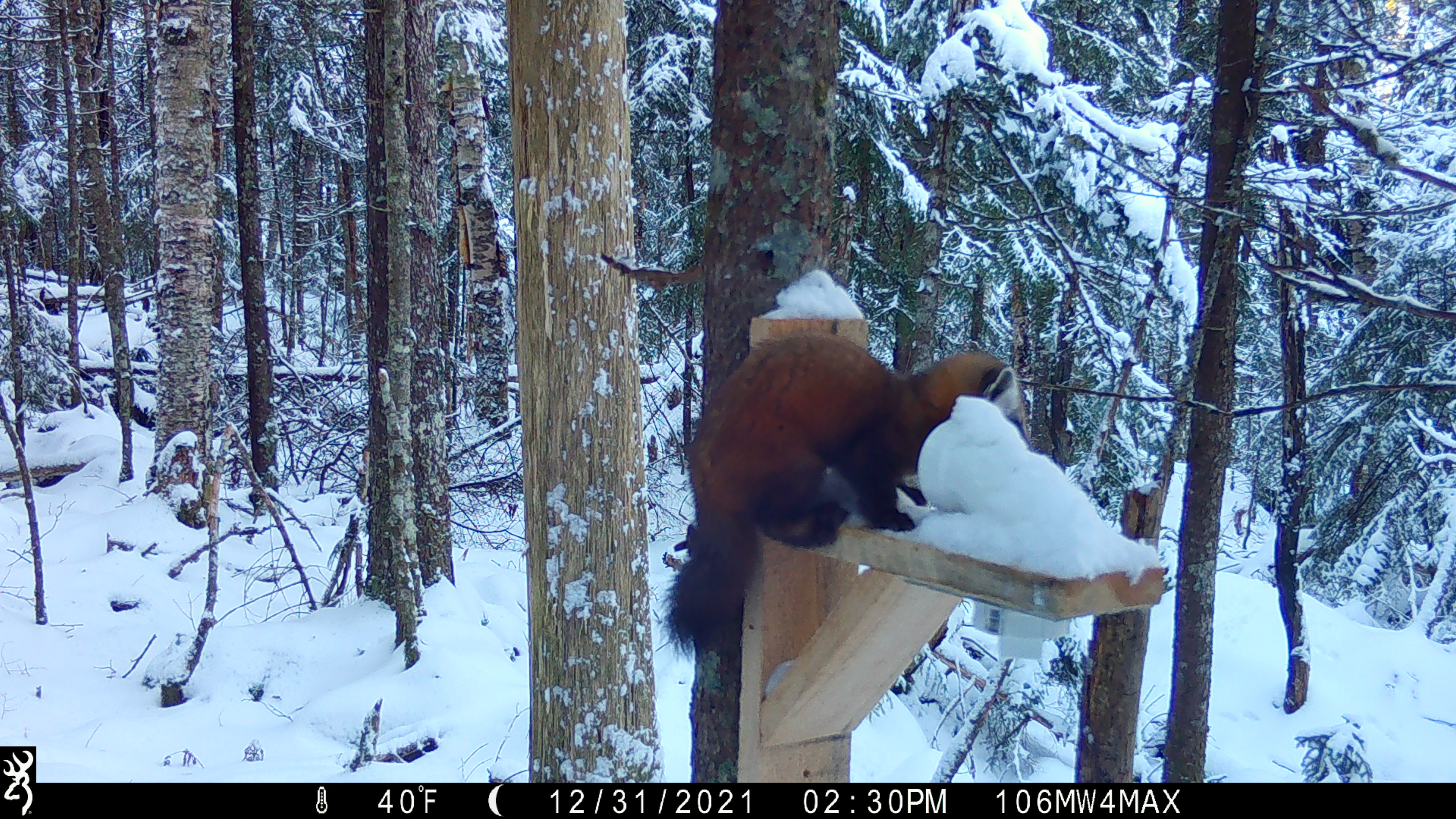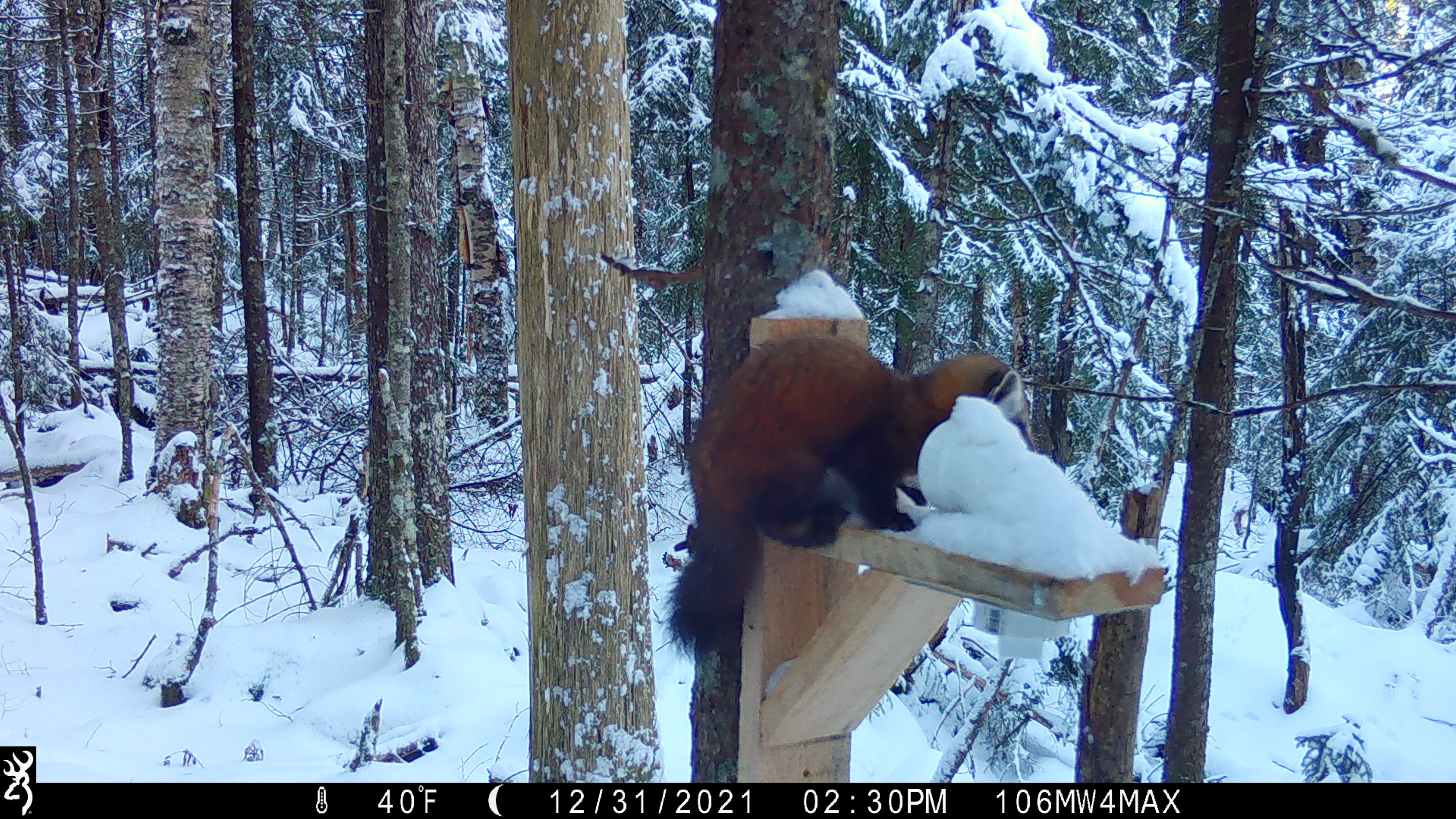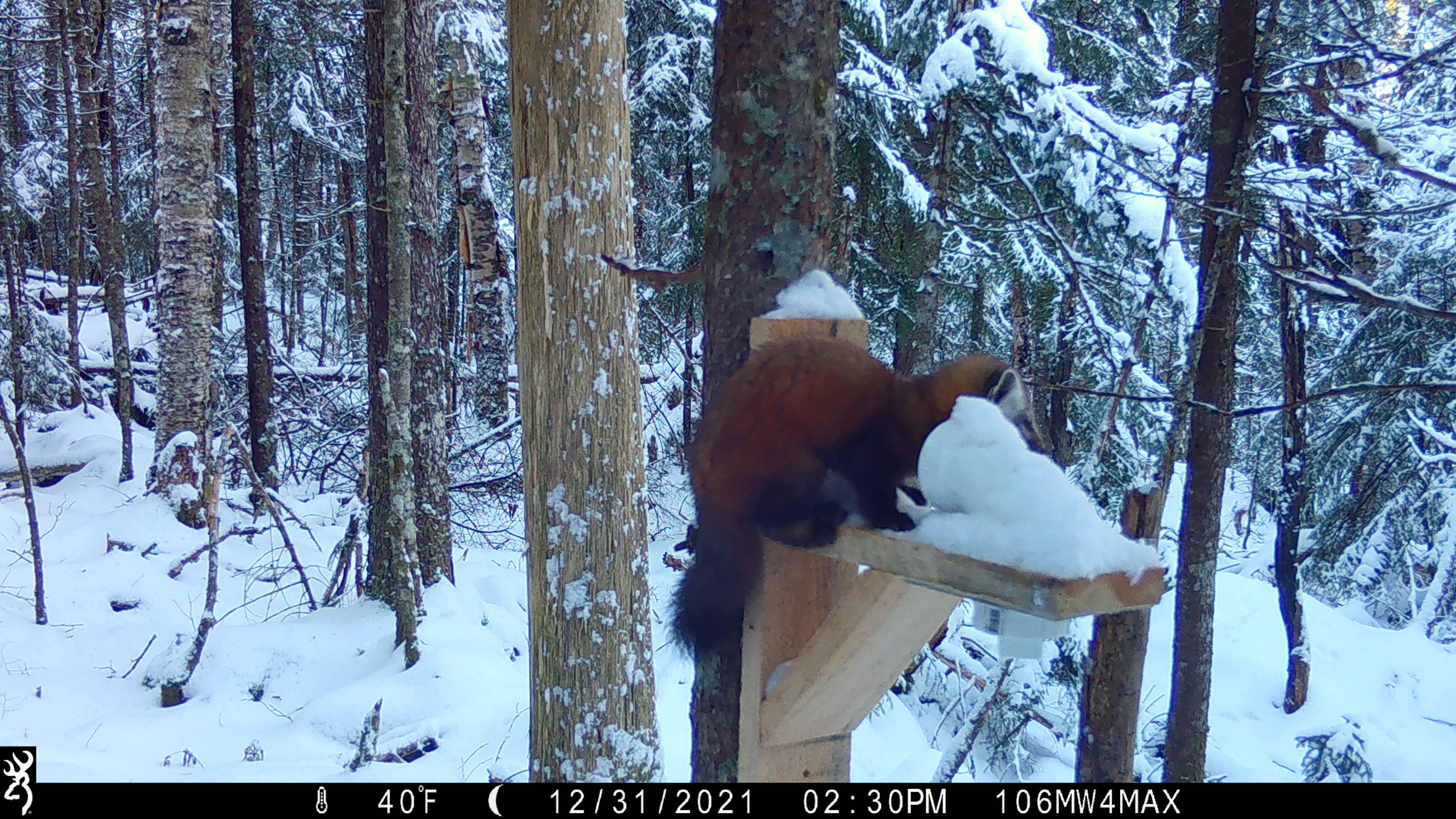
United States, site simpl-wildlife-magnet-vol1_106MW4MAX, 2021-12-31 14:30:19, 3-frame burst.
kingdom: Animalia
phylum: Chordata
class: Mammalia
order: Carnivora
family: Mustelidae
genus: Martes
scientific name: Martes americana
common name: american marten